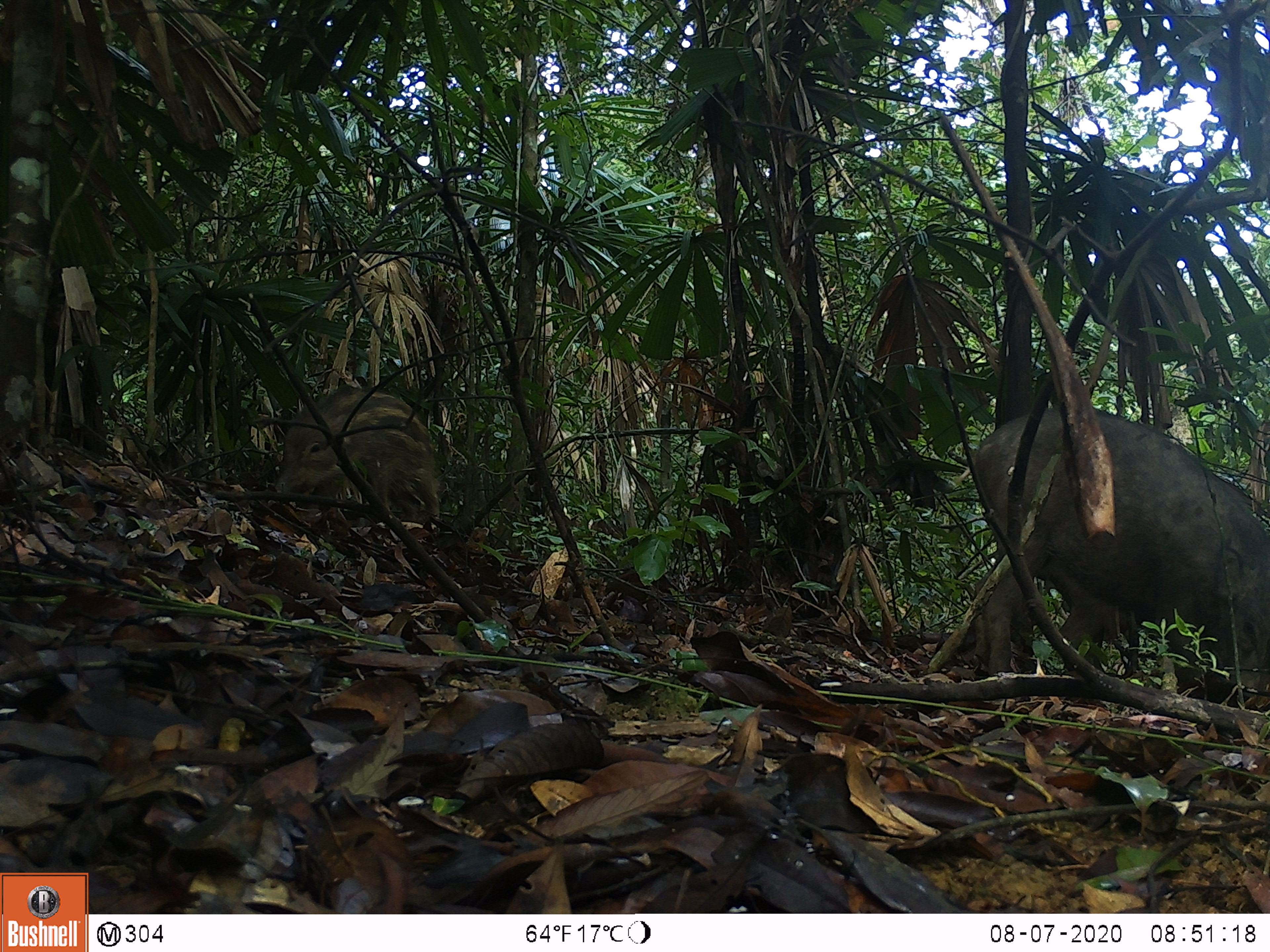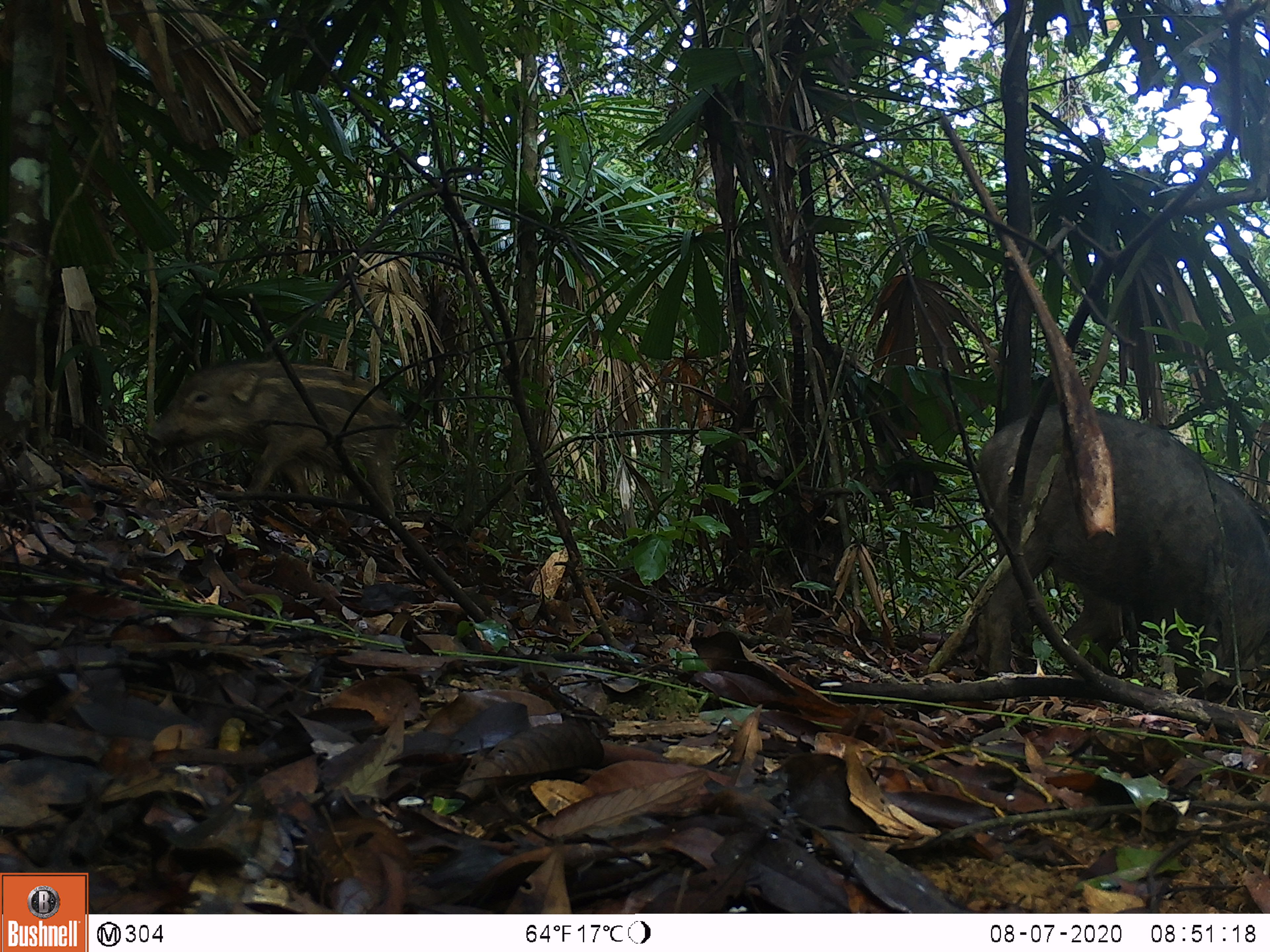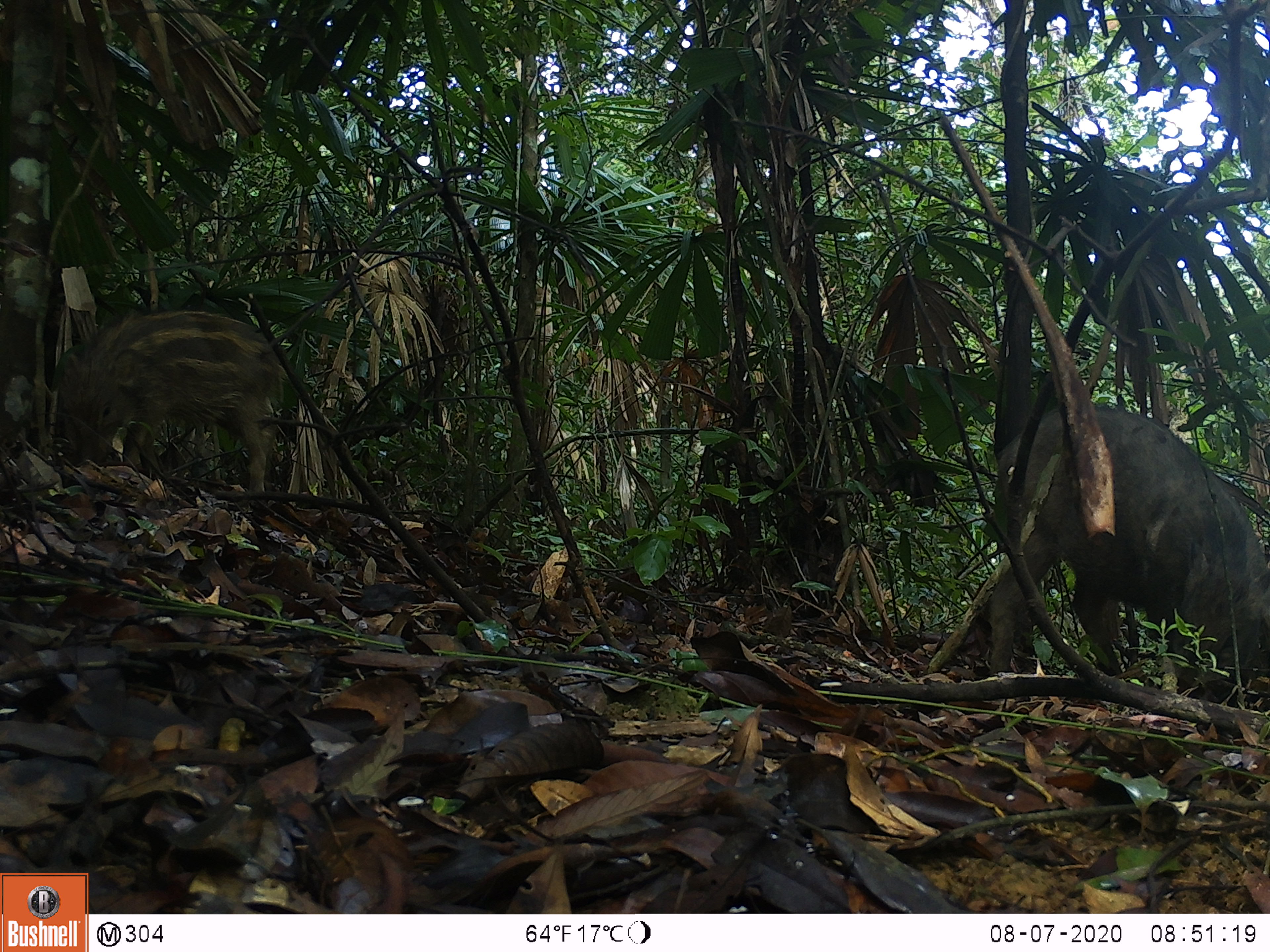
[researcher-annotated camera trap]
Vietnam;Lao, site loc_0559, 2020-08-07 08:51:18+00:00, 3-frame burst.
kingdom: Animalia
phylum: Chordata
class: Mammalia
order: Artiodactyla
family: Suidae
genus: Sus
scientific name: Sus scrofa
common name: eurasian wild pig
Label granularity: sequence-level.